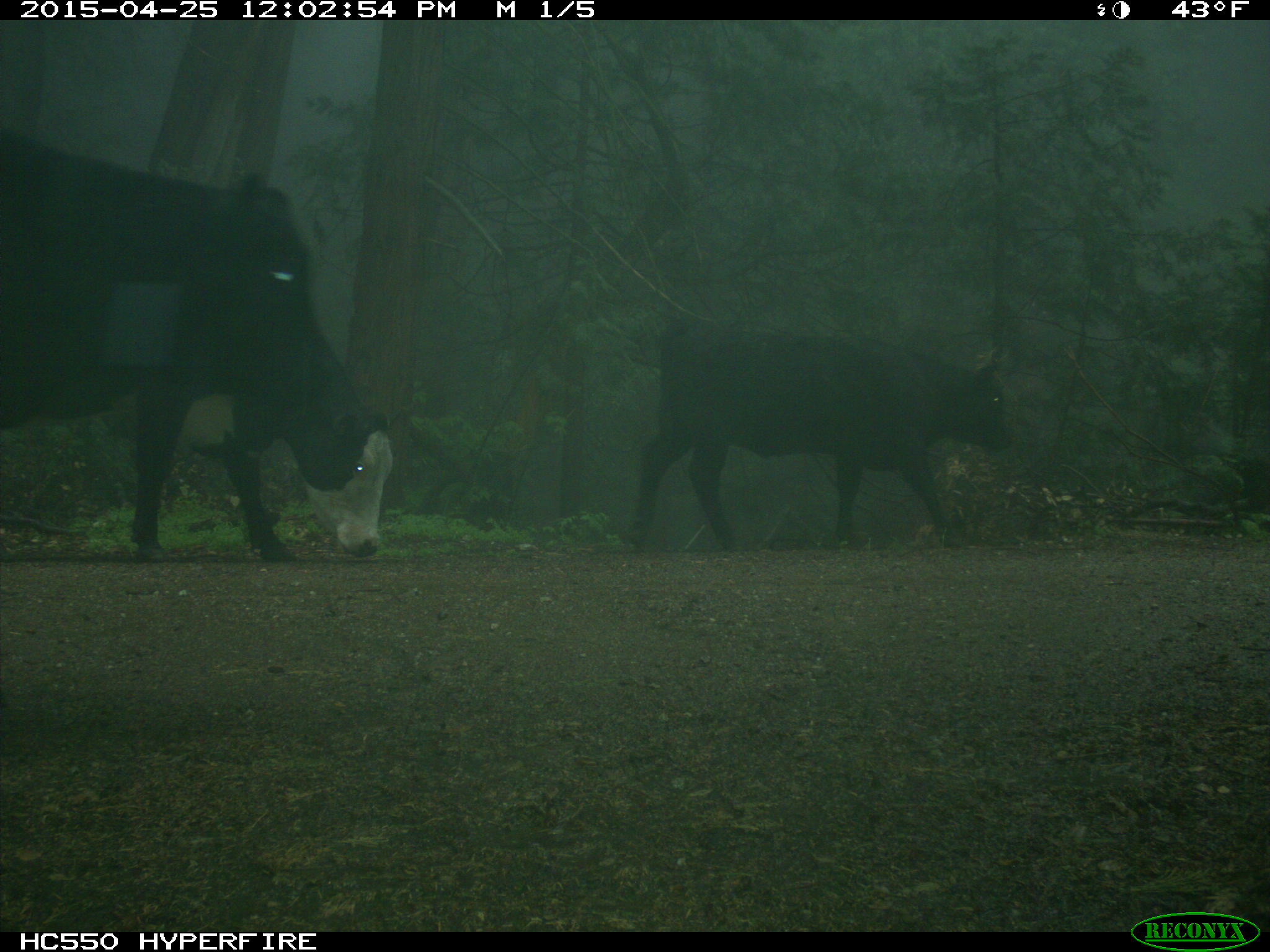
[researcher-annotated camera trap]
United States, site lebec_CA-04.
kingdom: Animalia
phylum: Chordata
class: Mammalia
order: Artiodactyla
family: Bovidae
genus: Bos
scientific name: Bos taurus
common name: domestic cow